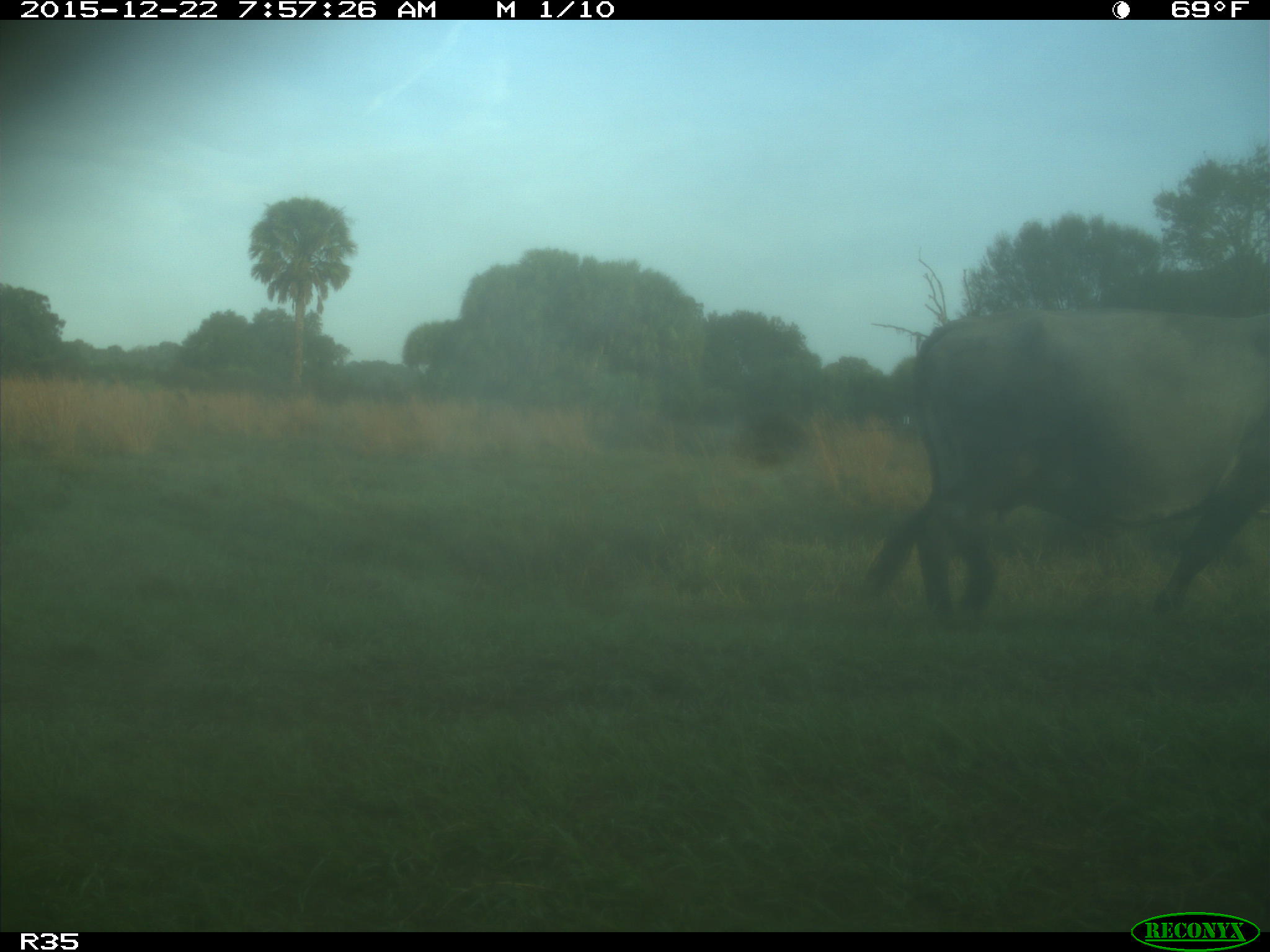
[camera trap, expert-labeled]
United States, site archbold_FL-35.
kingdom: Animalia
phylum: Chordata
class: Mammalia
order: Artiodactyla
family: Bovidae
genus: Bos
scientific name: Bos taurus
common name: domestic cow